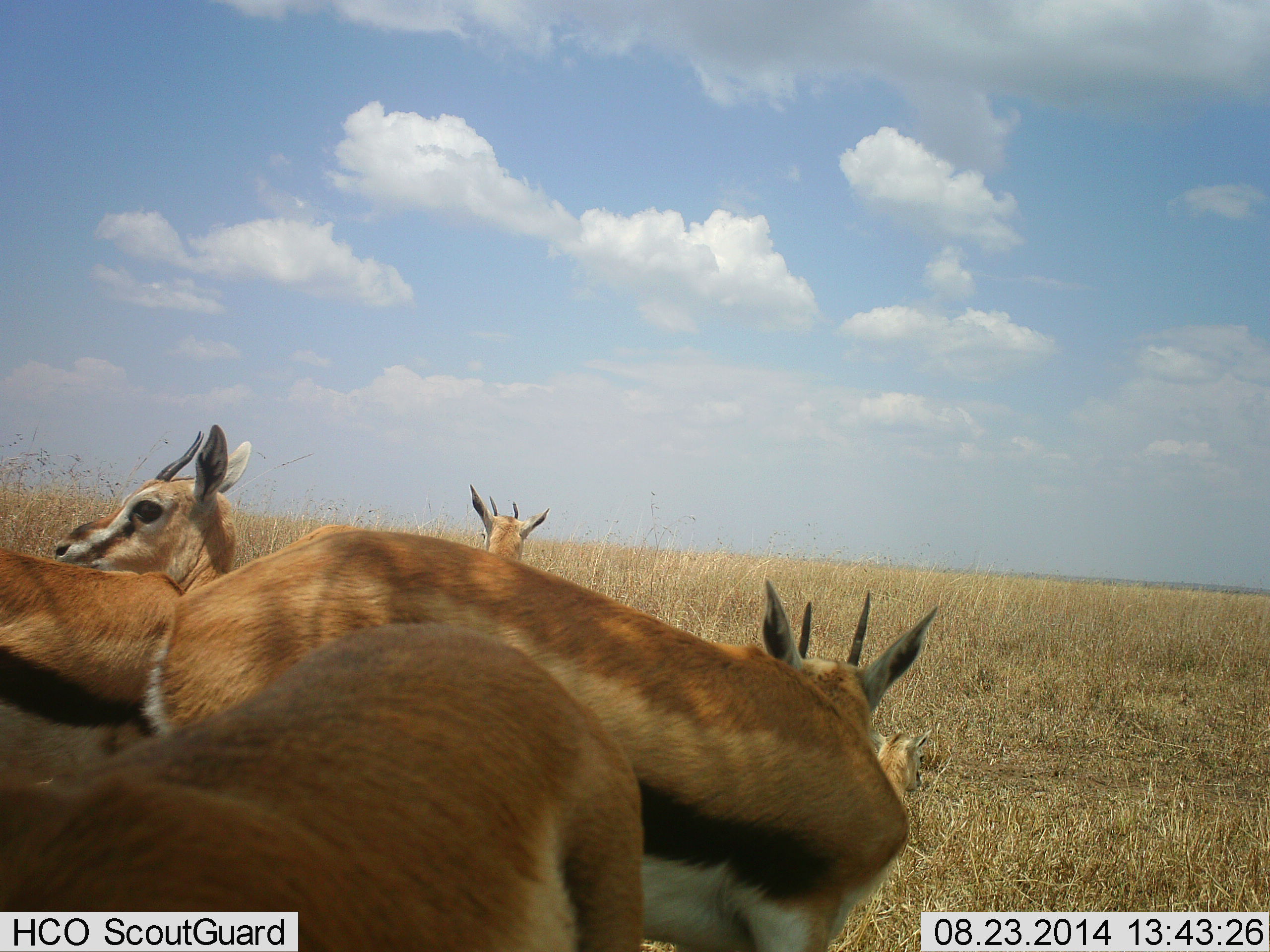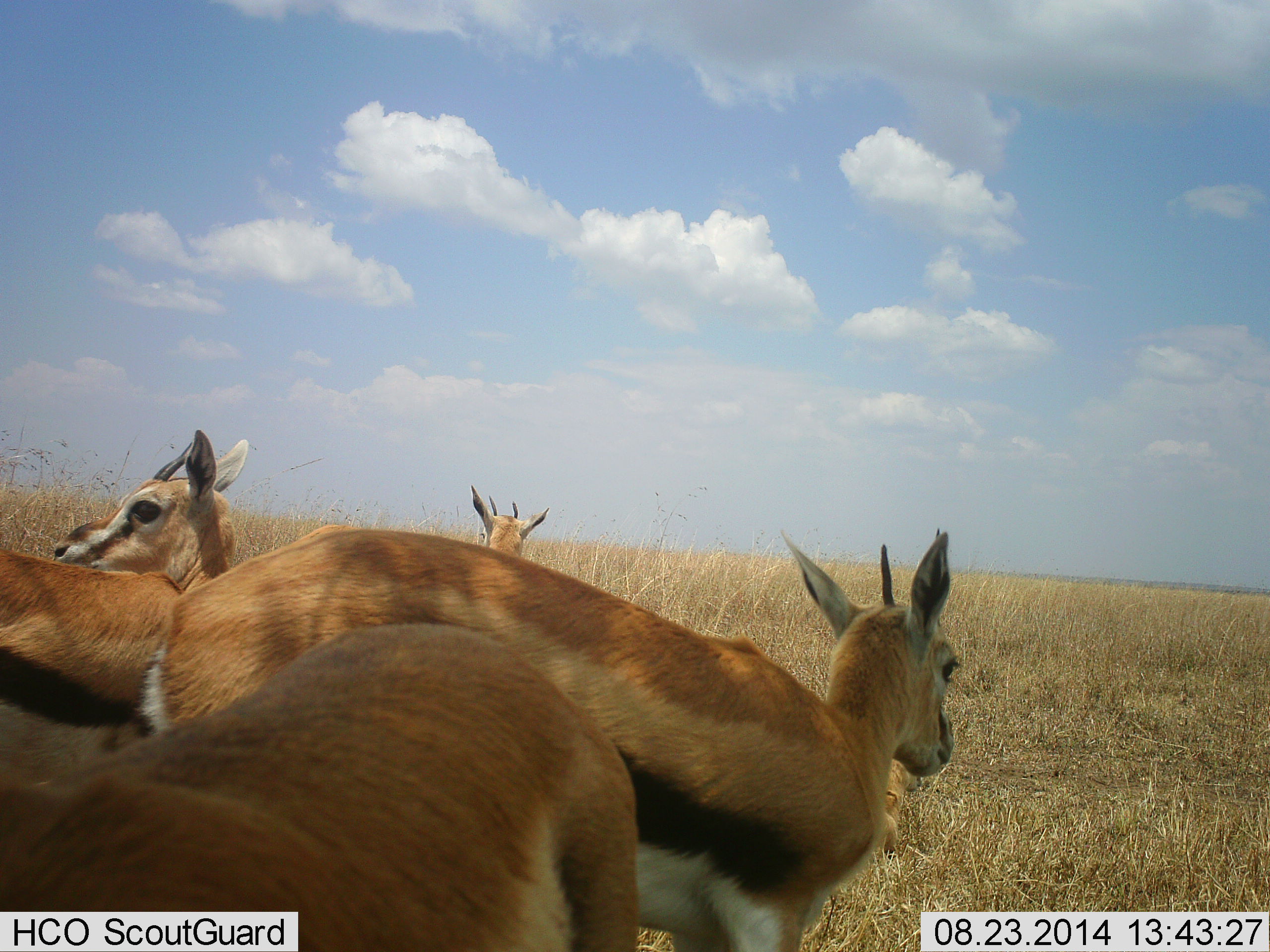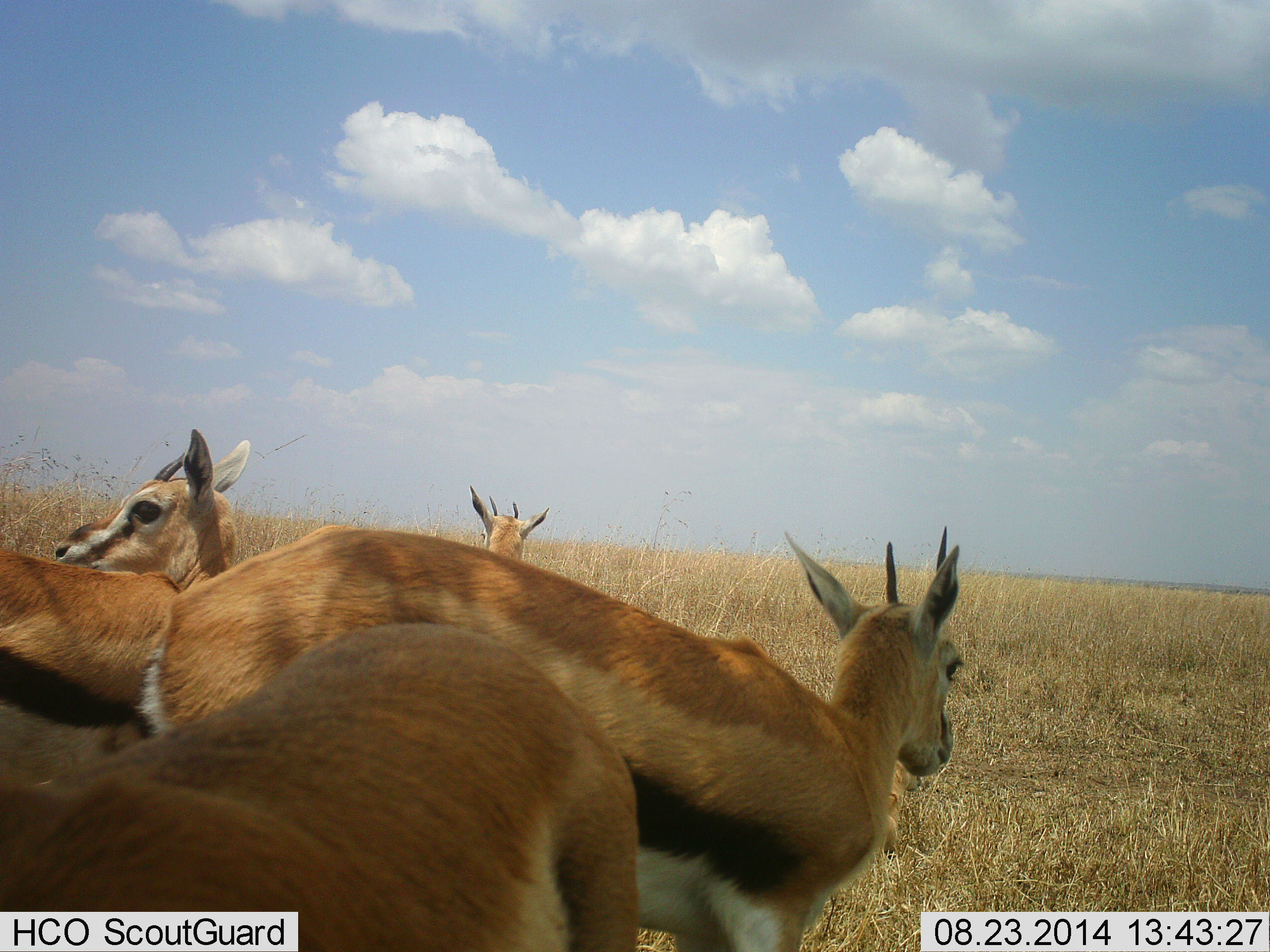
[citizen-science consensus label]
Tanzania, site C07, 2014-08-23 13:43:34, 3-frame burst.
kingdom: Animalia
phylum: Chordata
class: Mammalia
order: Artiodactyla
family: Bovidae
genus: Eudorcas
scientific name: Eudorcas thomsonii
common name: thomson's gazelle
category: gazellethomsons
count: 5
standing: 90%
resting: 10%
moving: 10%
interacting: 30%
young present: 10%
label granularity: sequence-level